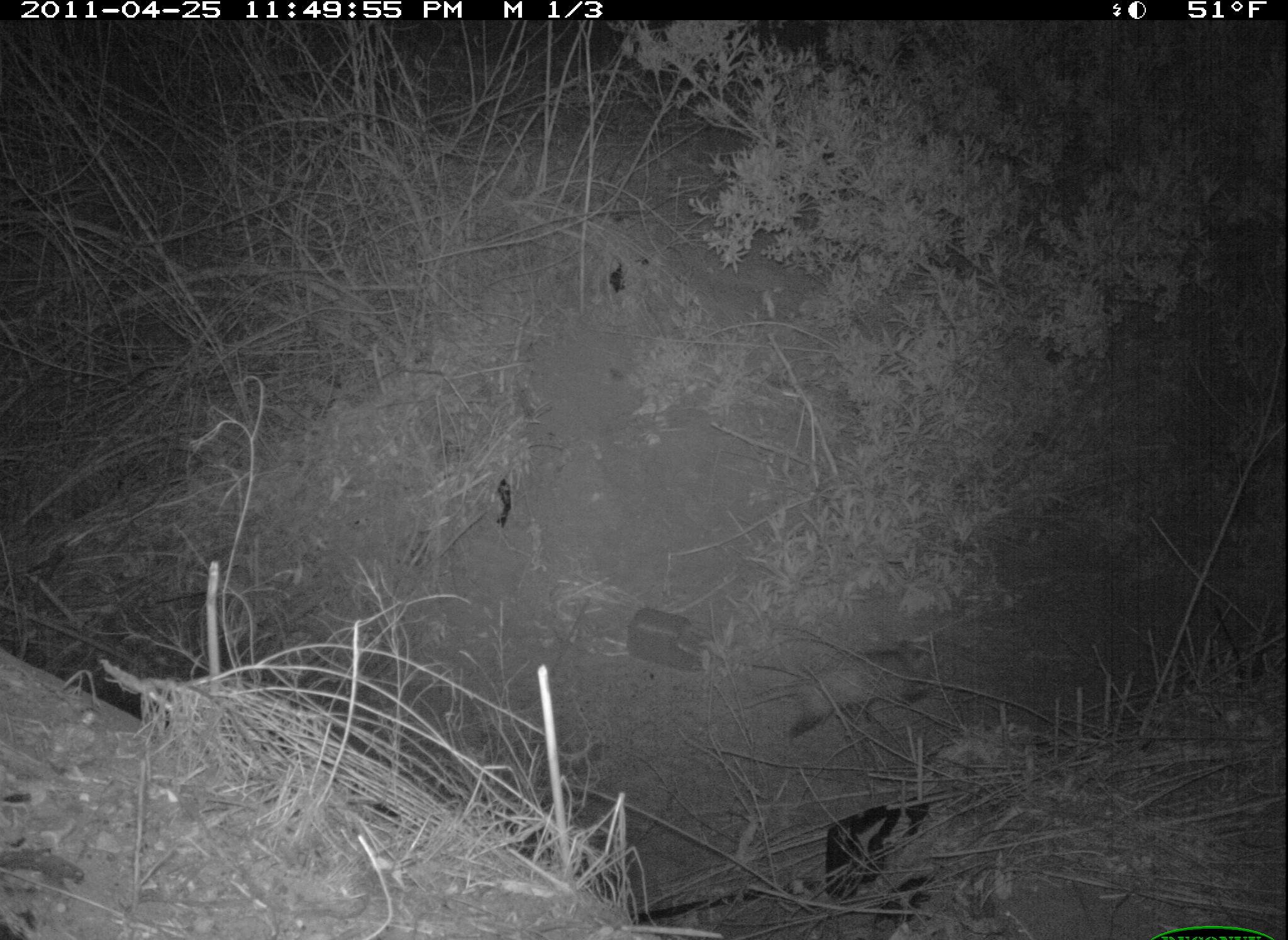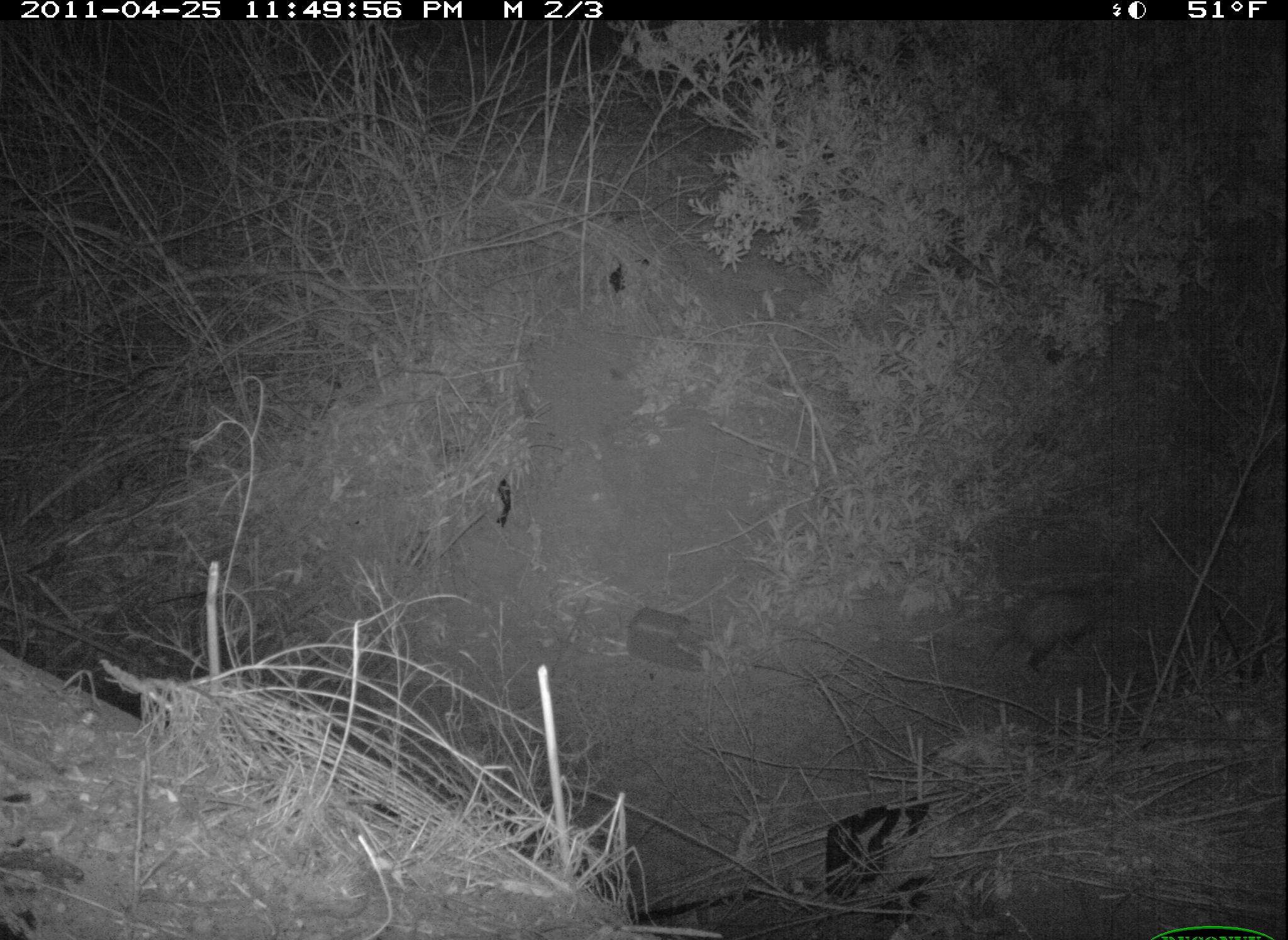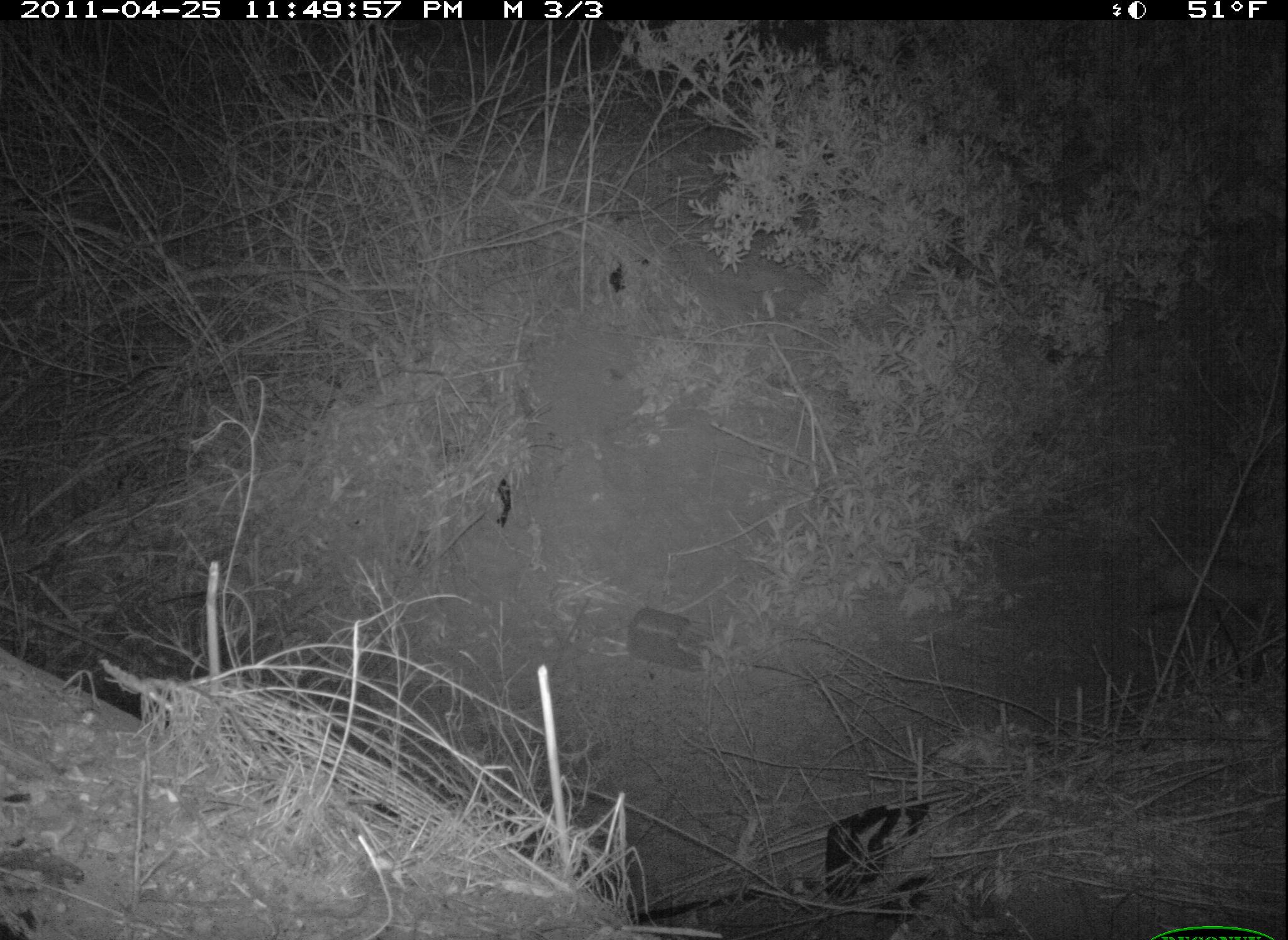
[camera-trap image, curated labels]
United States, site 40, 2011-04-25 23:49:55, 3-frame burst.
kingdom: Animalia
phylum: Chordata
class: Mammalia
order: Didelphimorphia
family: Didelphidae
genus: Didelphis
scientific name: Didelphis virginiana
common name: virginia opossum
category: opossum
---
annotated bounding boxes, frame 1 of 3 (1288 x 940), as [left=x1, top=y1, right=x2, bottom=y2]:
opossum: [left=713, top=630, right=935, bottom=751]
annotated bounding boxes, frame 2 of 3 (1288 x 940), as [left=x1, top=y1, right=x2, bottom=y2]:
opossum: [left=980, top=569, right=1138, bottom=686]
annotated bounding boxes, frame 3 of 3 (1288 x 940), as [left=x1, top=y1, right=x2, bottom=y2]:
opossum: [left=1108, top=527, right=1285, bottom=673]